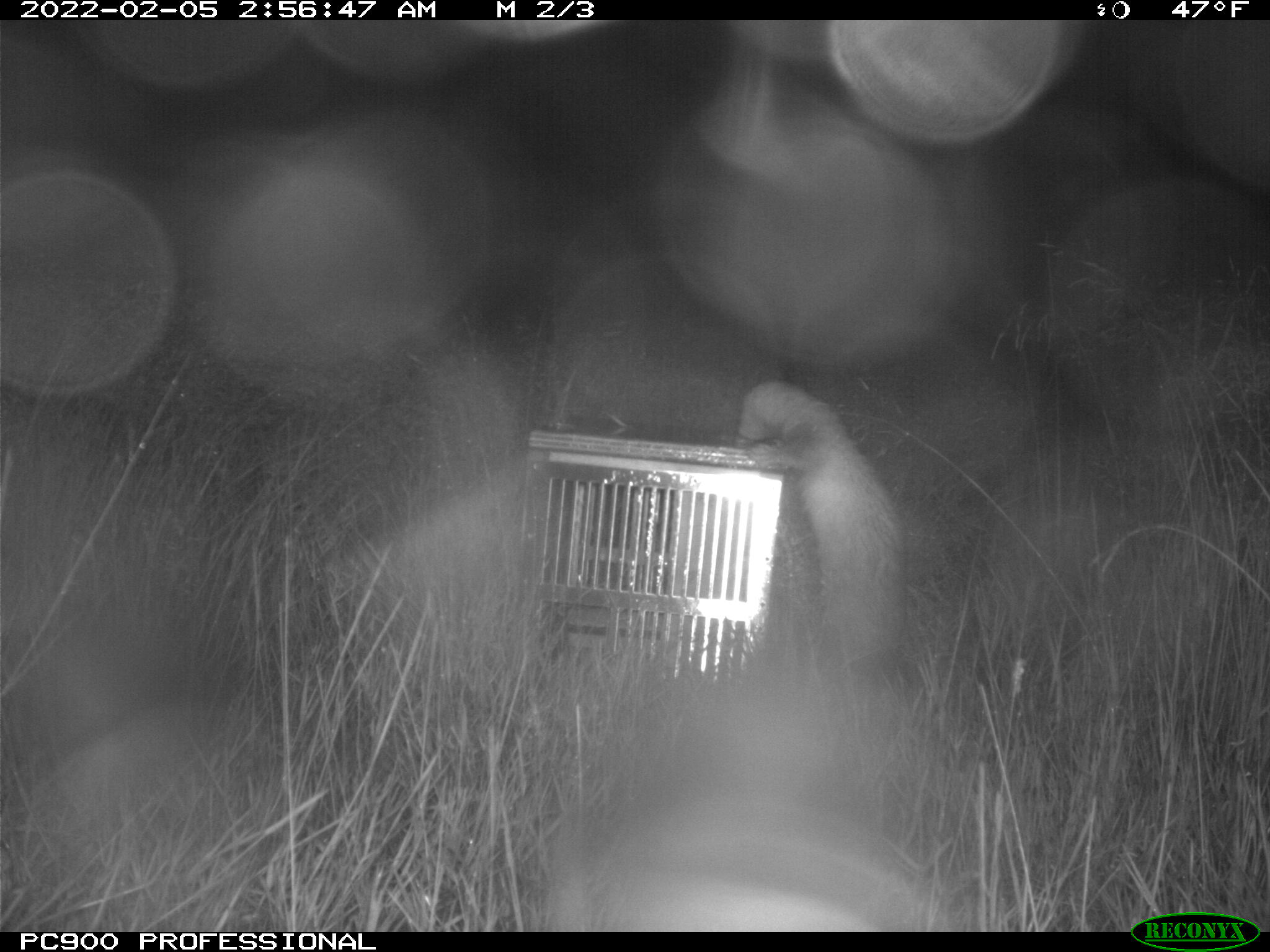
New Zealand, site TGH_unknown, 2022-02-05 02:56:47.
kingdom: Animalia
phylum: Chordata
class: Mammalia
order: Carnivora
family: Mustelidae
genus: Mustela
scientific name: Mustela furo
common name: ferret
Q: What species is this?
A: Ferret (Mustela furo).